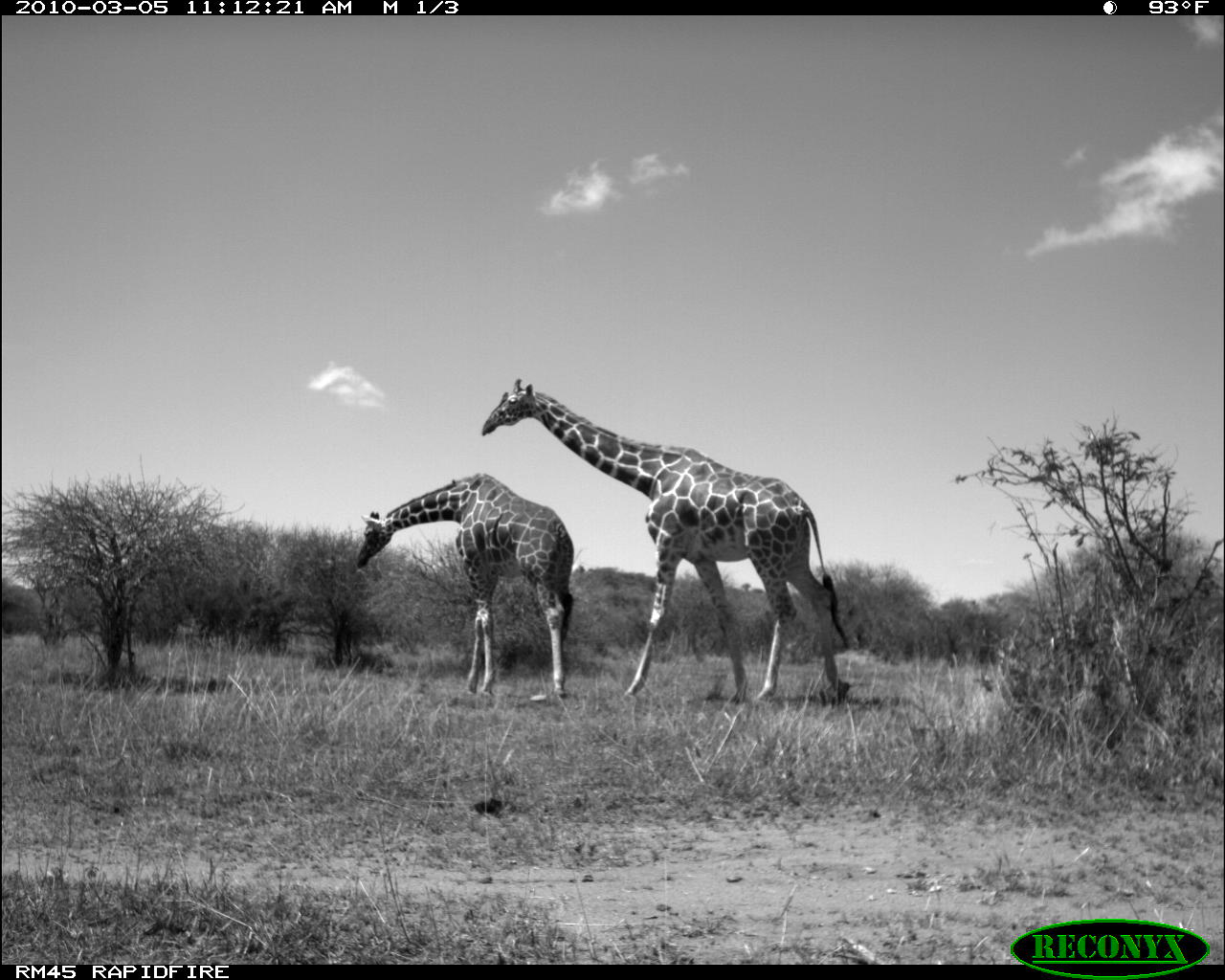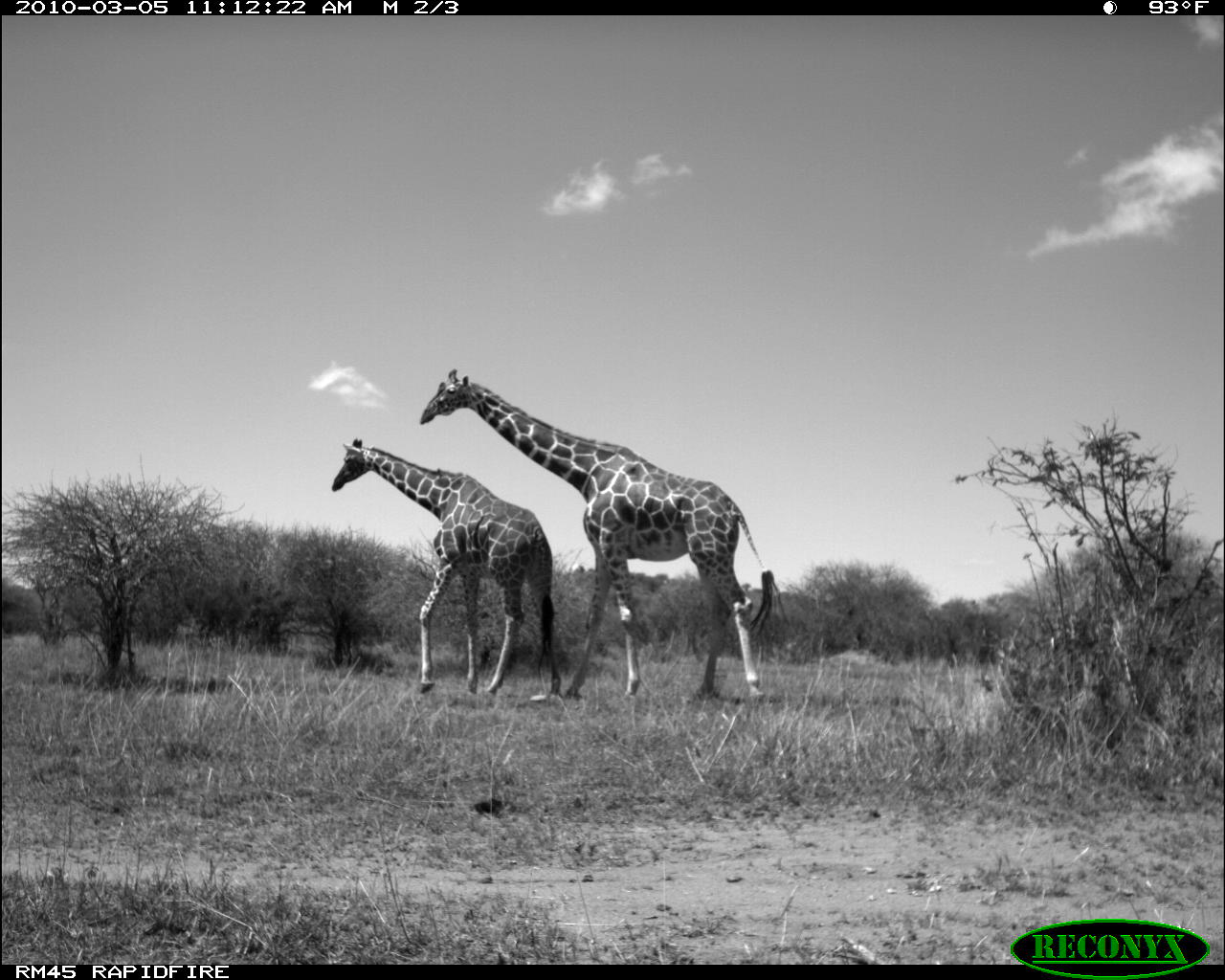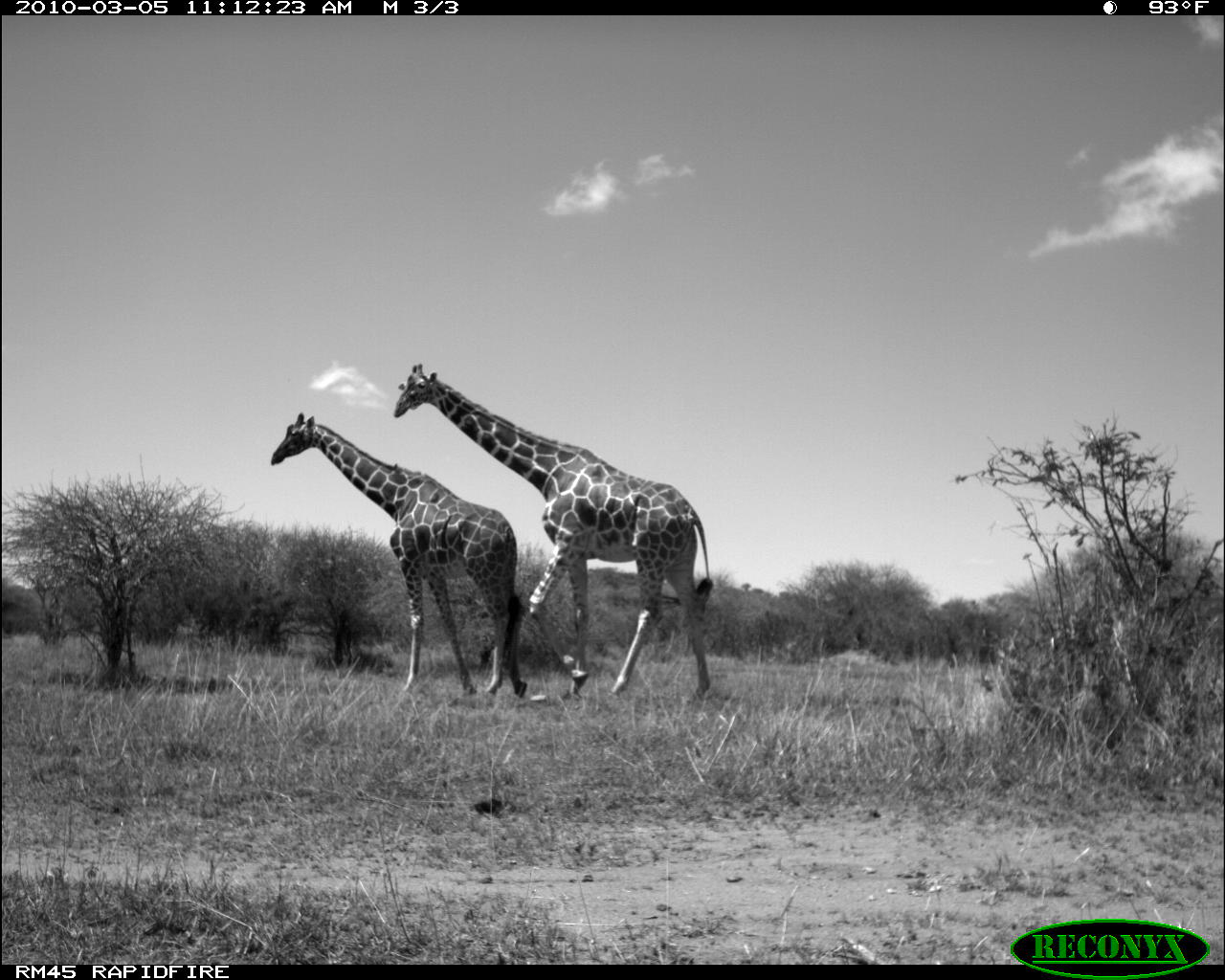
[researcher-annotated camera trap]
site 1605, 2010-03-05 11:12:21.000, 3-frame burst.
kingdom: Animalia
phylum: Chordata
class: Mammalia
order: Artiodactyla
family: Giraffidae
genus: Giraffa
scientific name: Giraffa camelopardalis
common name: giraffe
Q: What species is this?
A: Giraffa camelopardalis (giraffe).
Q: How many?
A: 2.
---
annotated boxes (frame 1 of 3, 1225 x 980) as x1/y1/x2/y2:
giraffa camelopardalis: 481/376/853/705; 356/470/575/698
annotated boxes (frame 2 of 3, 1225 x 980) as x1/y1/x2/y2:
giraffa camelopardalis: 418/368/784/702; 332/437/562/697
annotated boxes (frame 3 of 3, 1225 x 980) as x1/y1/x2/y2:
giraffa camelopardalis: 391/363/715/700; 269/409/527/698